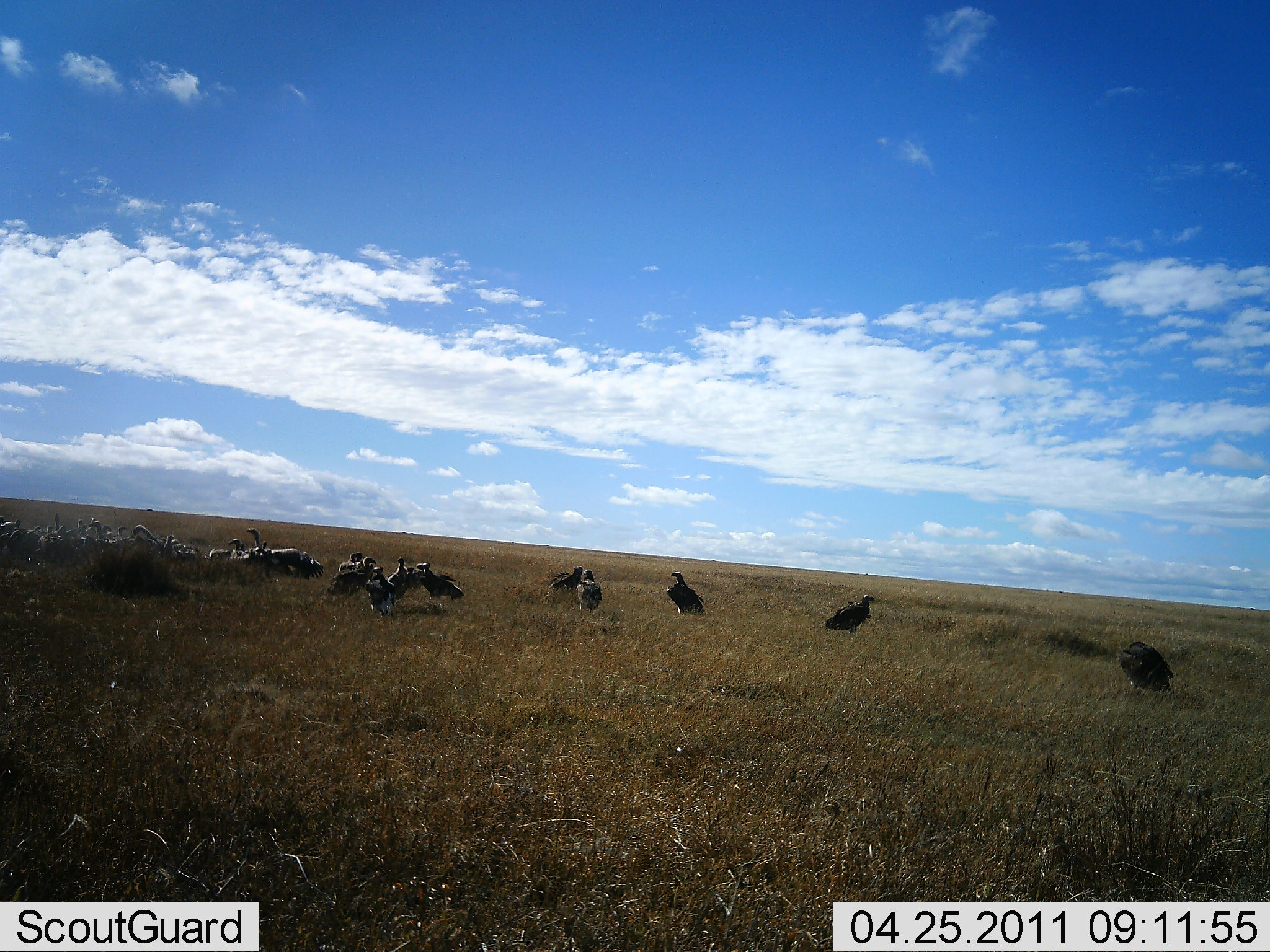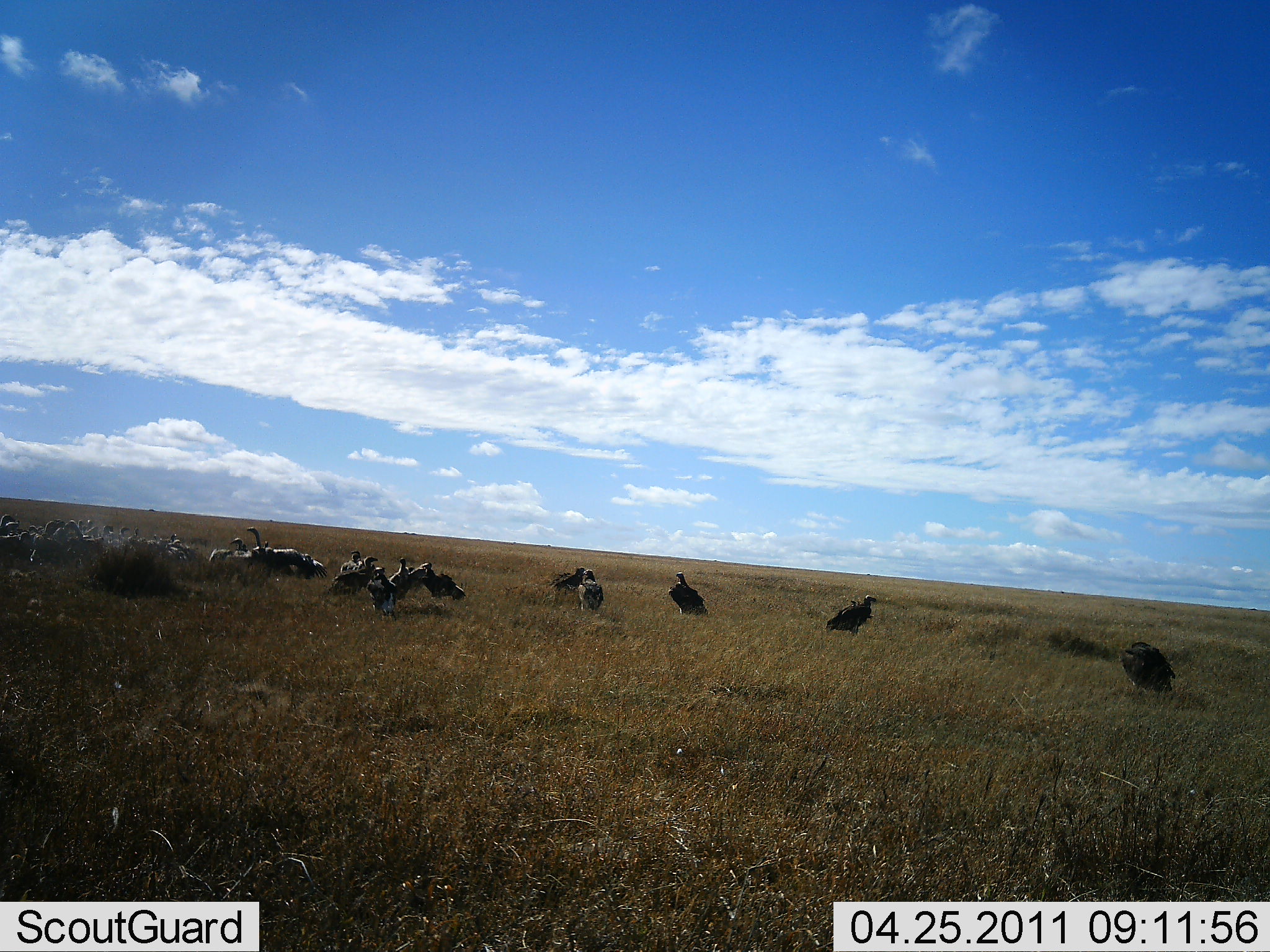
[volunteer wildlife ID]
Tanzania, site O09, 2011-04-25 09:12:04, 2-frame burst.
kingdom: Animalia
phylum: Chordata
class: Aves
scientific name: Aves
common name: bird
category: otherbird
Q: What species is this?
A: Otherbird (bird) (Aves).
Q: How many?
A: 11-50.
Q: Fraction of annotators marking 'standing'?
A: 67%.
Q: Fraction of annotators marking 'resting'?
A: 8%.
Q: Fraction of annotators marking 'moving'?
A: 17%.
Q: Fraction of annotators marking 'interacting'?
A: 25%.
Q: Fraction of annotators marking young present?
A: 0%.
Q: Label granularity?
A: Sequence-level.